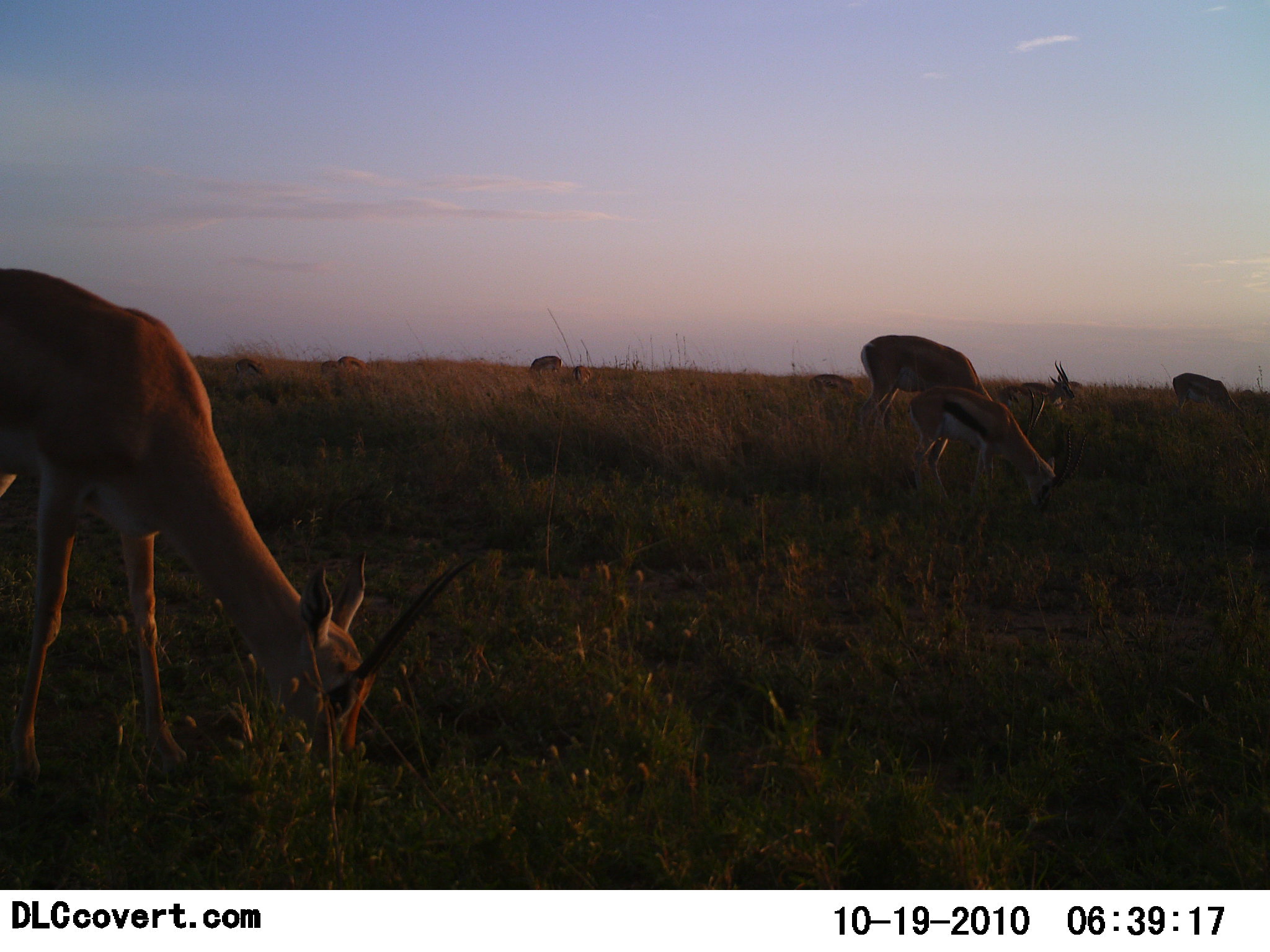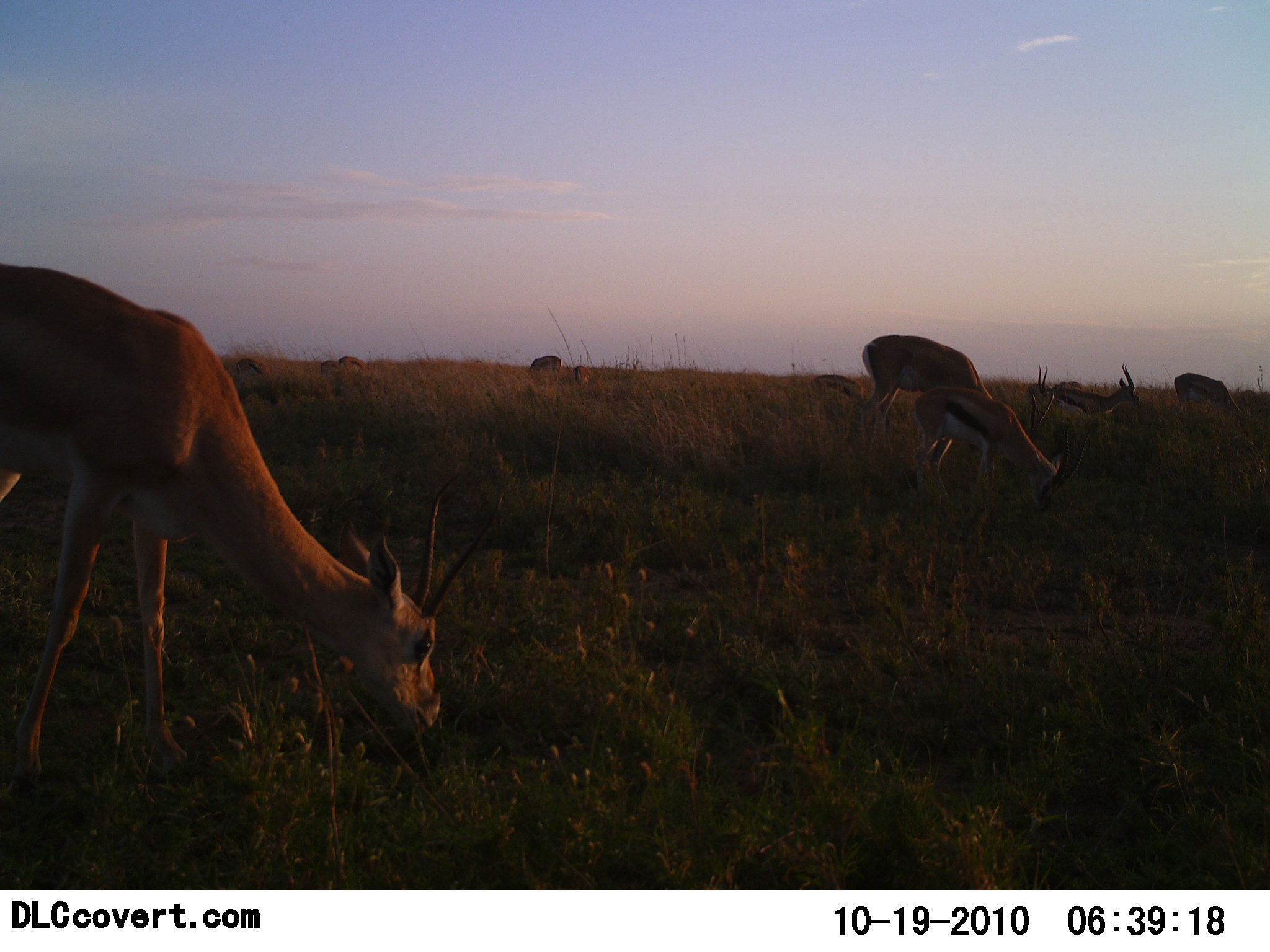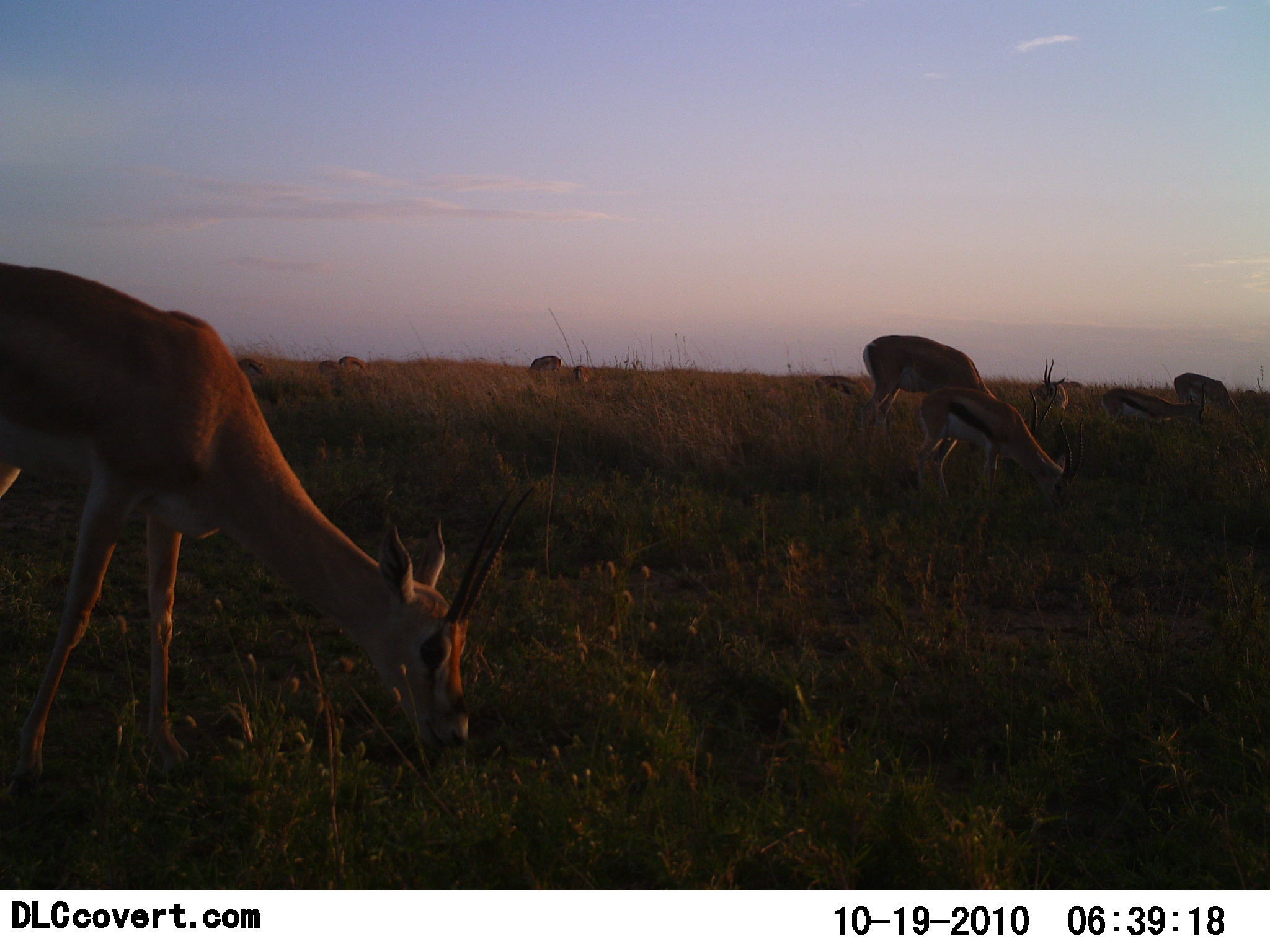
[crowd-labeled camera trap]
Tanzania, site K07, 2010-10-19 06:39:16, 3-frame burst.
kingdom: Animalia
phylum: Chordata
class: Mammalia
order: Artiodactyla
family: Bovidae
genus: Eudorcas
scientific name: Eudorcas thomsonii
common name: thomson's gazelle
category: gazellethomsons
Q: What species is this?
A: Gazellethomsons (thomson's gazelle) (Eudorcas thomsonii).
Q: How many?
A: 7.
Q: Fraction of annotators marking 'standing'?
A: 50%.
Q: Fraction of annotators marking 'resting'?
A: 0%.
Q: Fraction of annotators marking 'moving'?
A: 25%.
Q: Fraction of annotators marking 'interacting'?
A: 0%.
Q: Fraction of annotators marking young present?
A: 12%.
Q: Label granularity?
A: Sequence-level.